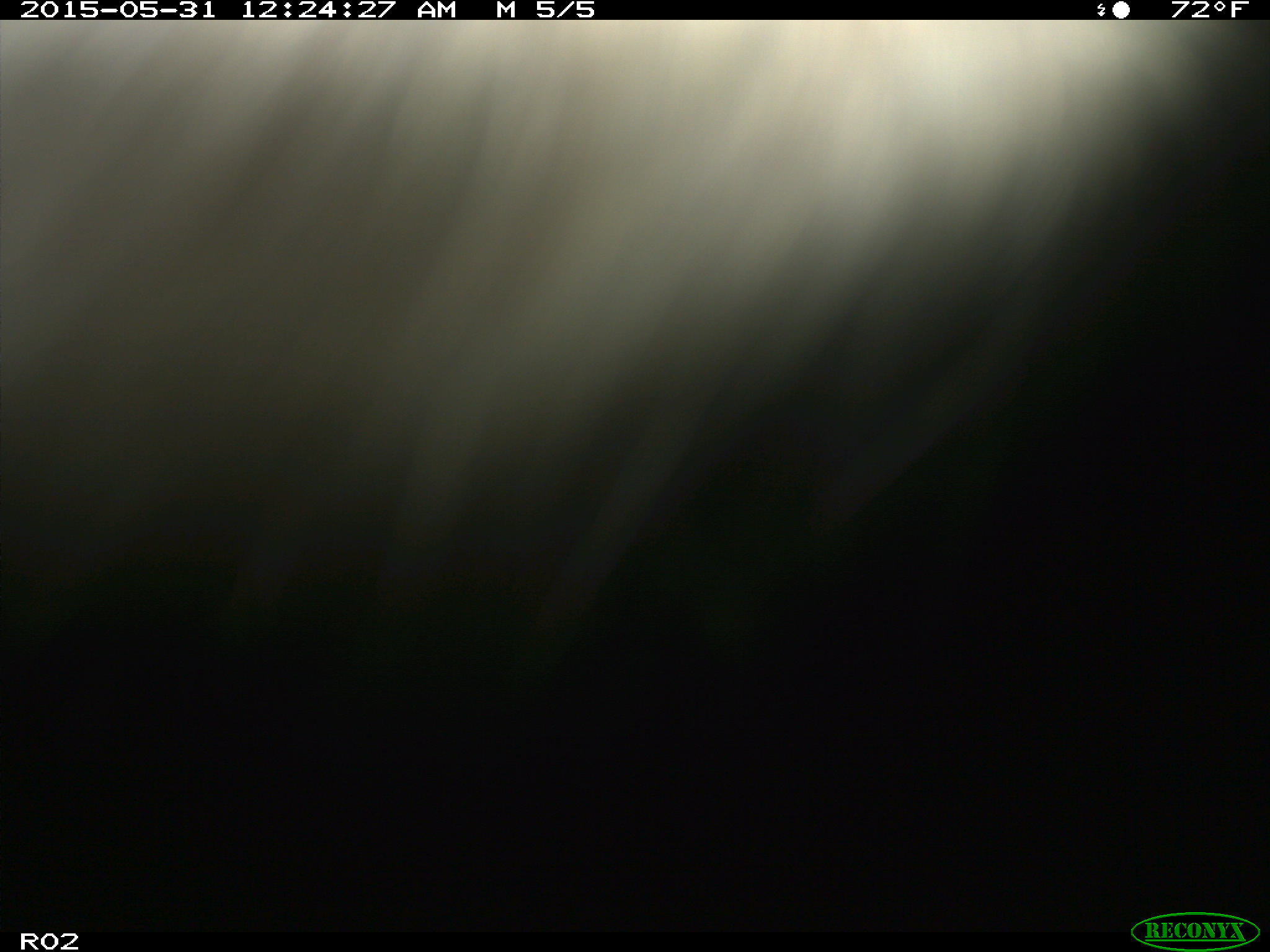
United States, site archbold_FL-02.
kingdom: Animalia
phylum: Chordata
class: Mammalia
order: Artiodactyla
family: Bovidae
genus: Bos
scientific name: Bos taurus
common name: domestic cow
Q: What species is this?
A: Bos taurus (domestic cow).